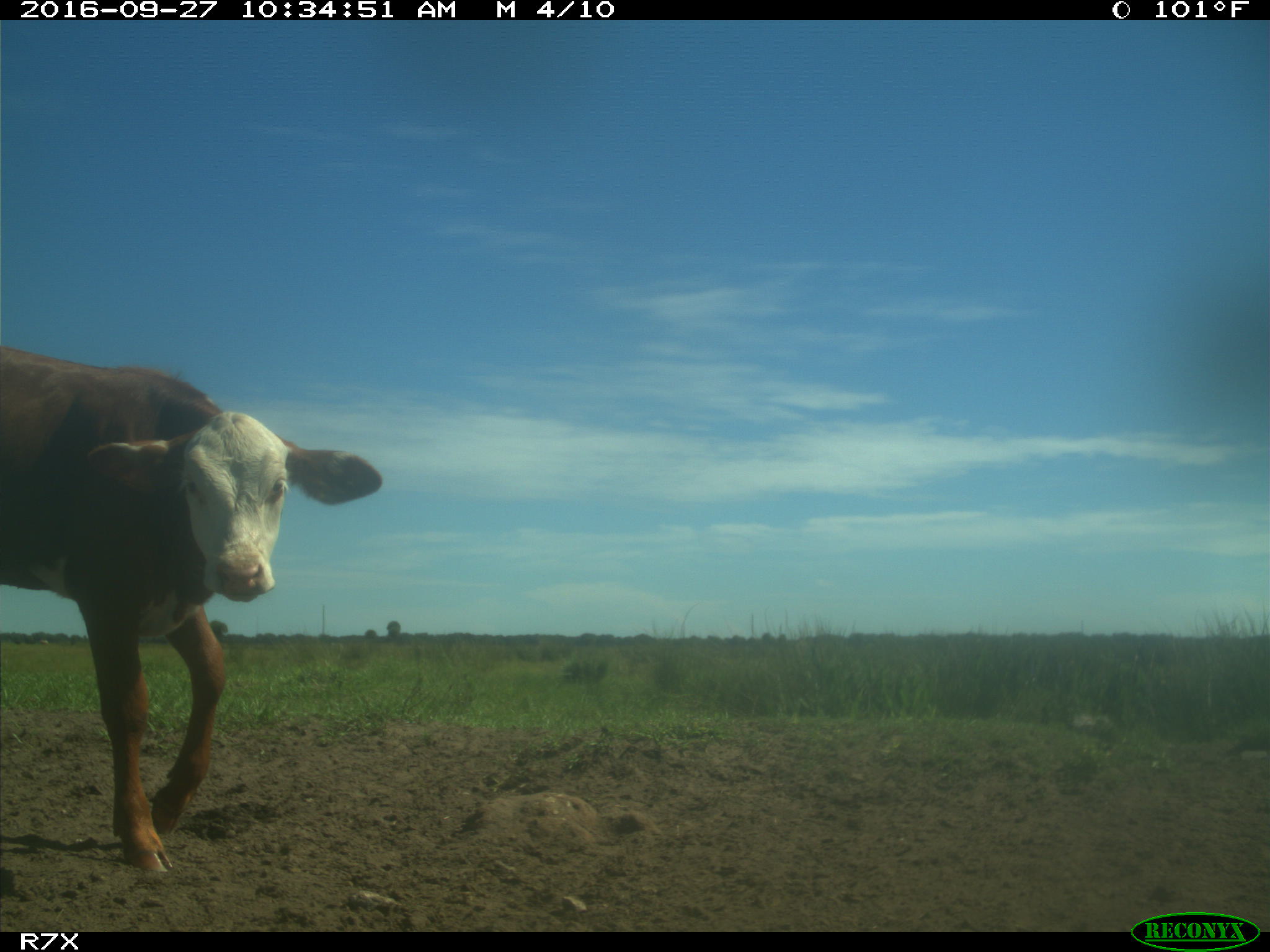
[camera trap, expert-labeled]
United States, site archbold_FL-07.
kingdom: Animalia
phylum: Chordata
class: Mammalia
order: Artiodactyla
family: Bovidae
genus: Bos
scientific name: Bos taurus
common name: domestic cow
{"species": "Bos taurus (domestic cow)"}